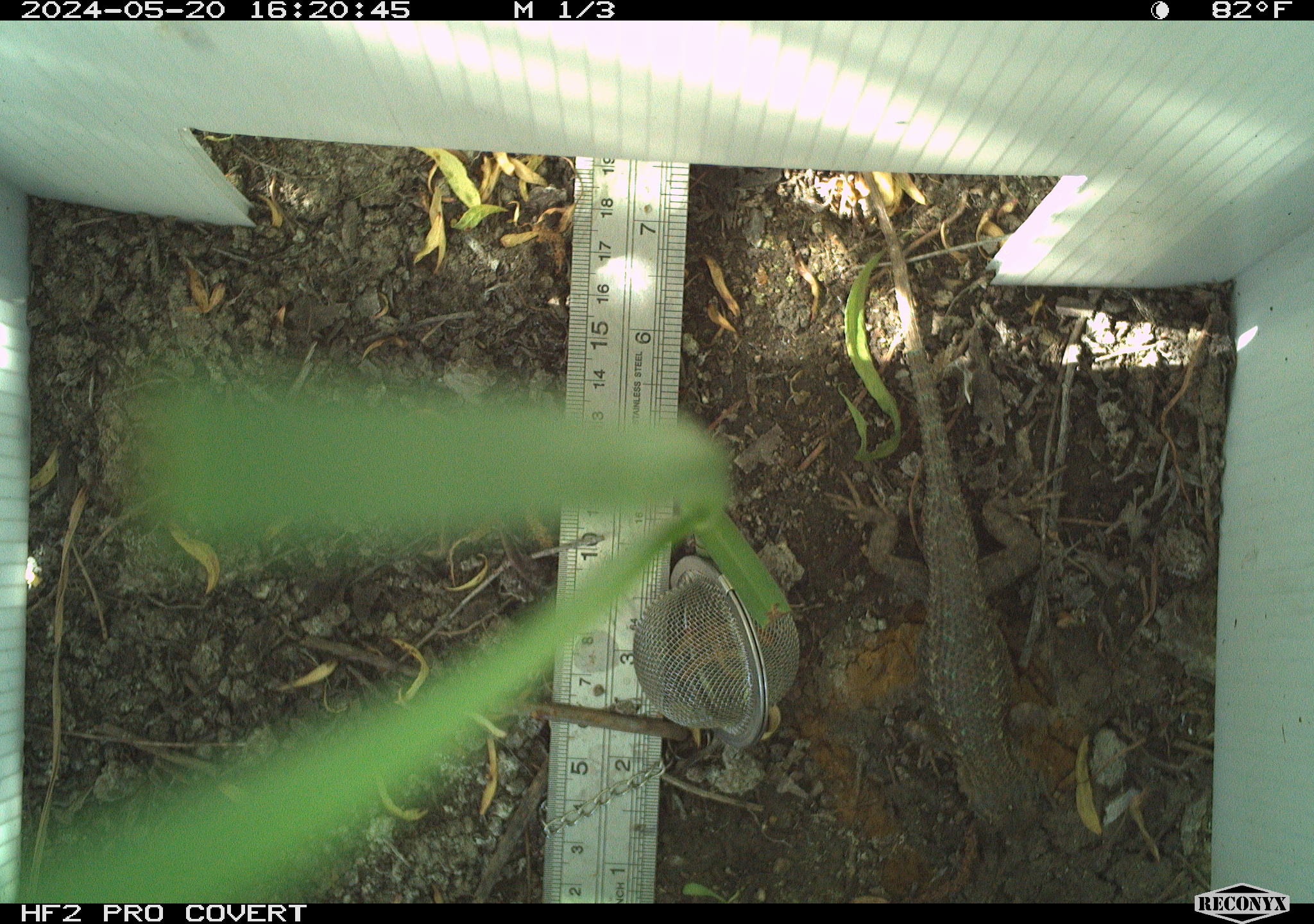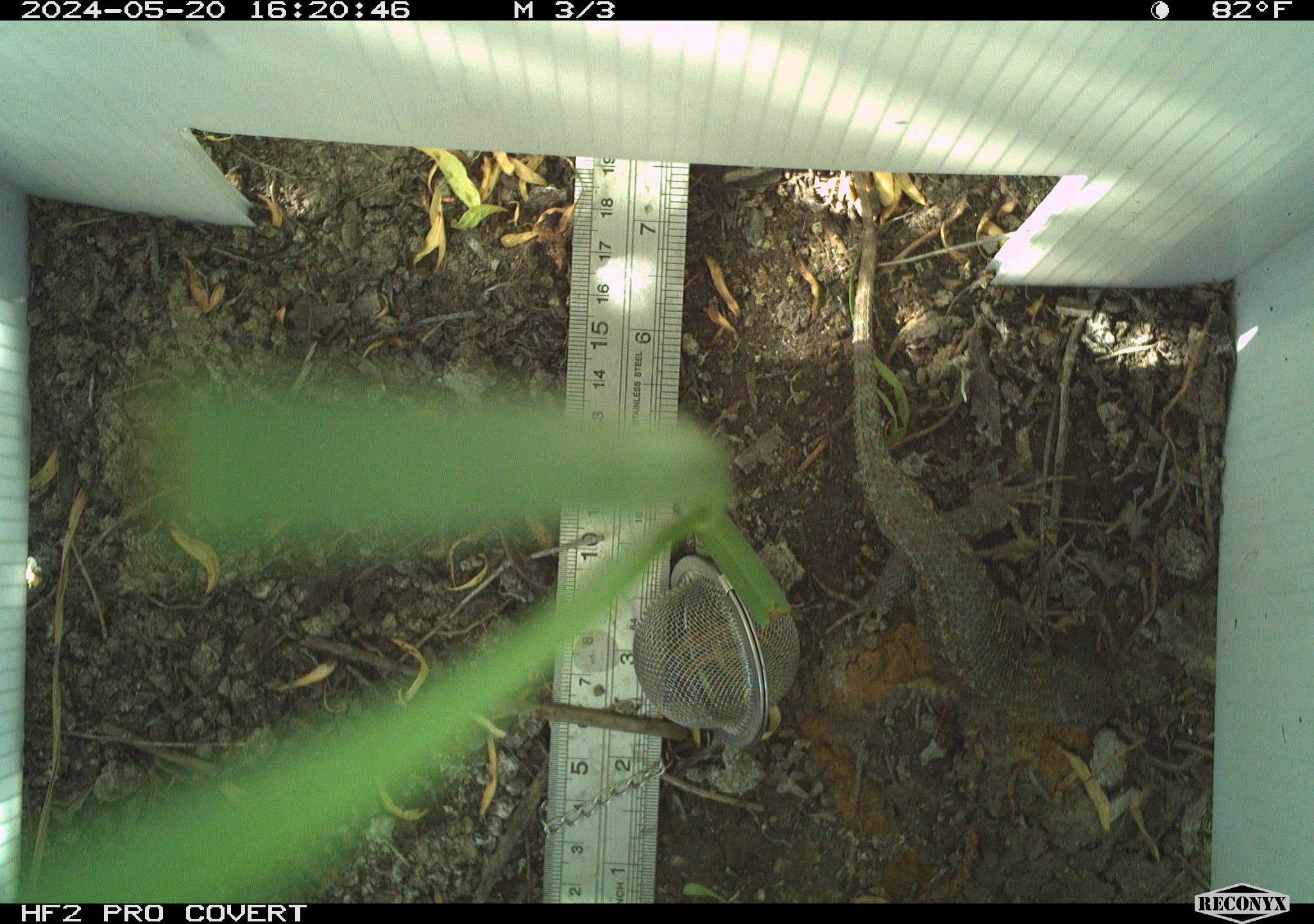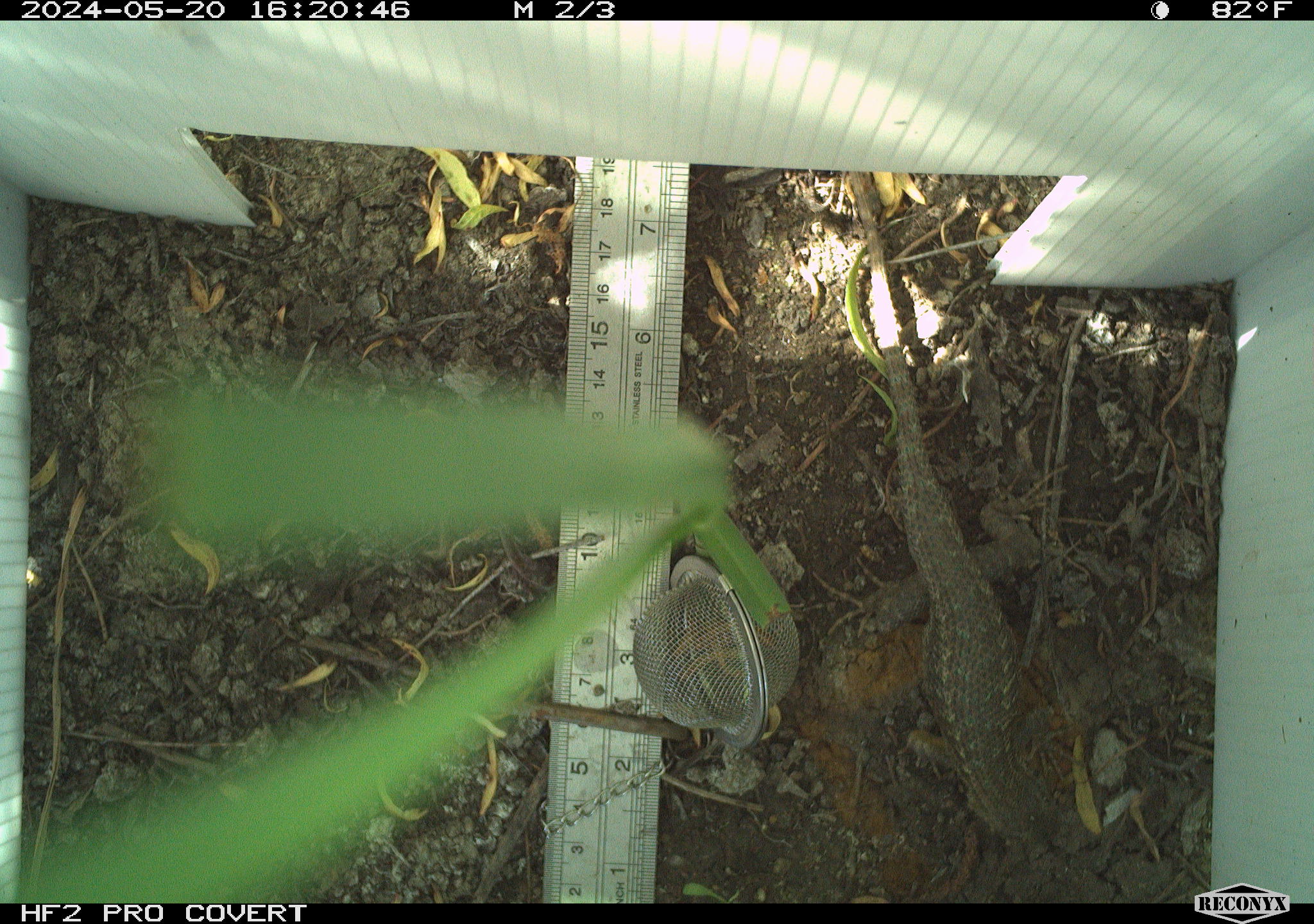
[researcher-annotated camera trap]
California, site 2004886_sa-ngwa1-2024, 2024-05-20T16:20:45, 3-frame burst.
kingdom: Animalia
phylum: Chordata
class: Reptilia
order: Squamata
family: Phrynosomatidae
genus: Sceloporus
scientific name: Sceloporus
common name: spiny lizards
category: sceloporus species